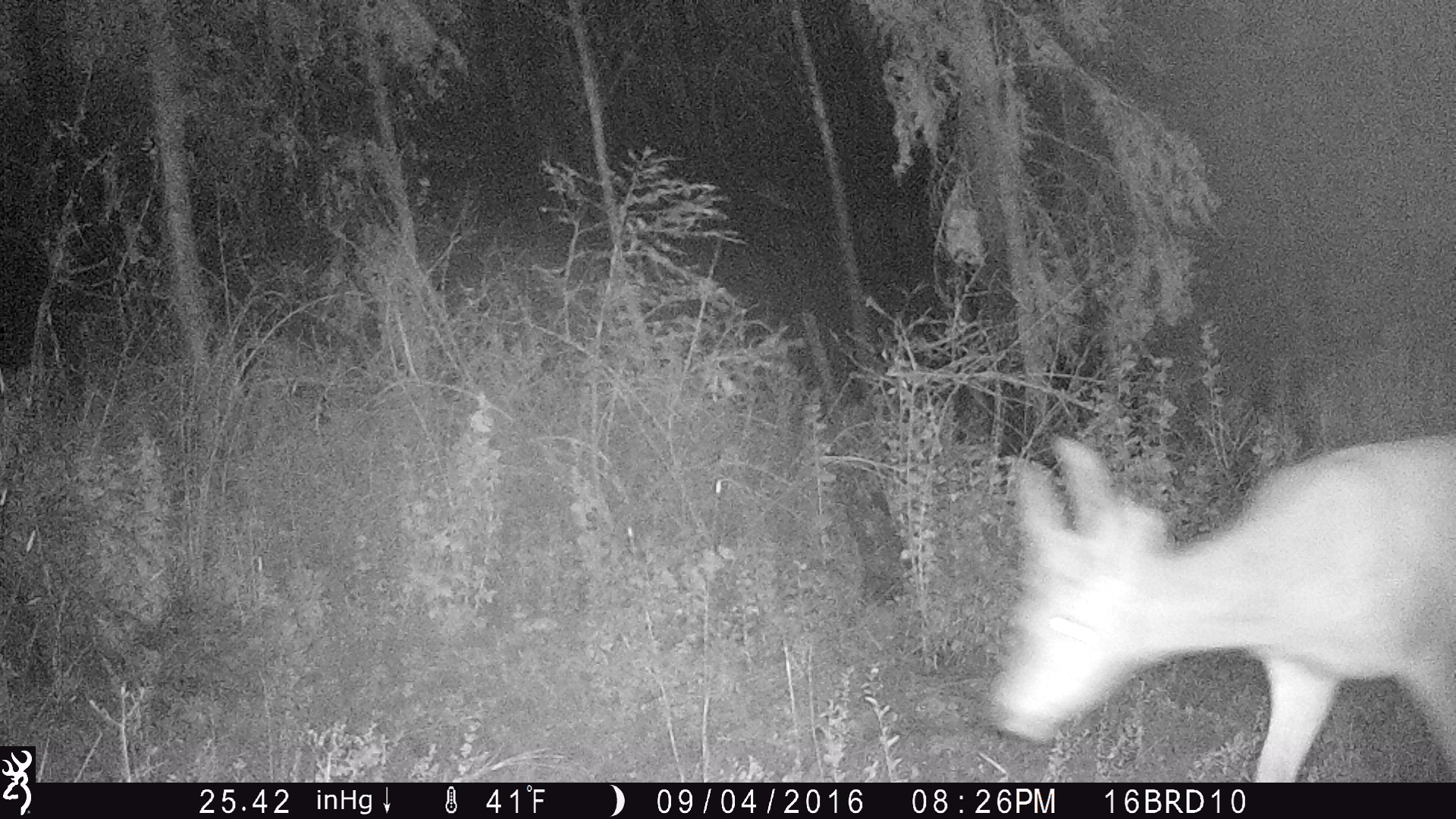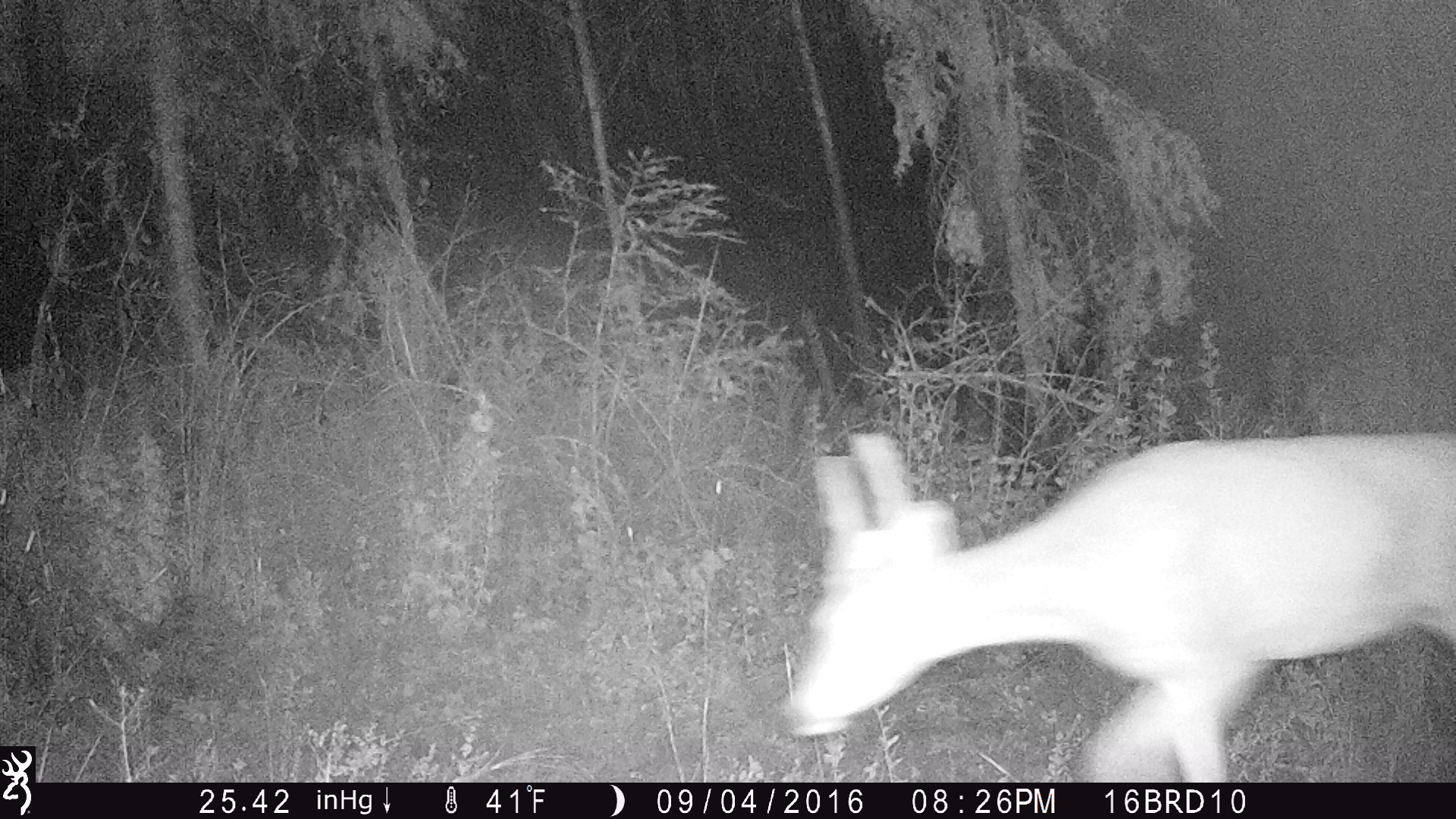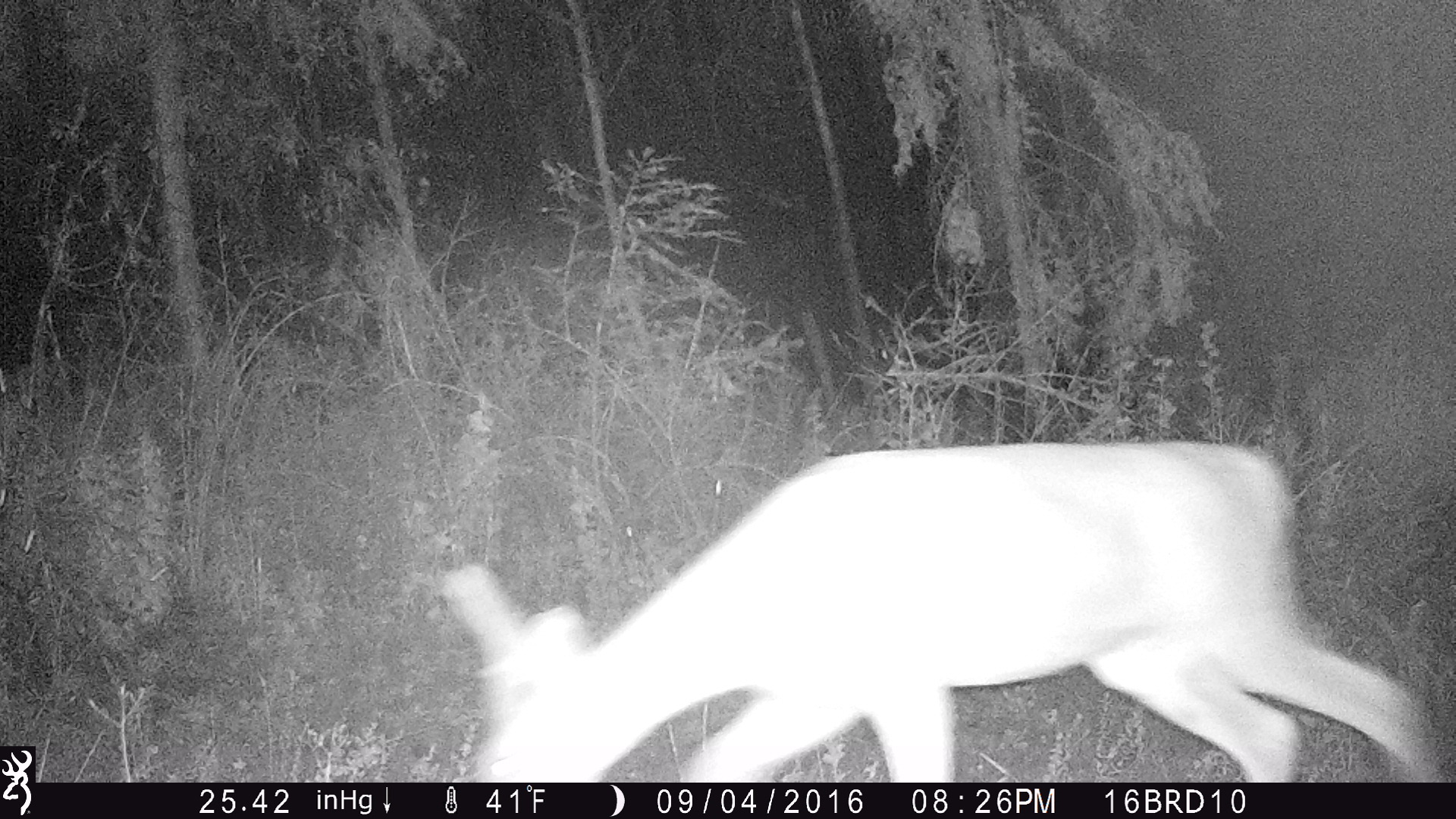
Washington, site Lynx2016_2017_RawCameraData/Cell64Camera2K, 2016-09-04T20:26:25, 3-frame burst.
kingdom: Animalia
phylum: Chordata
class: Mammalia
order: Artiodactyla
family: Cervidae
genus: Odocoileus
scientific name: Odocoileus virginianus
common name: white-tailed deer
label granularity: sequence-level